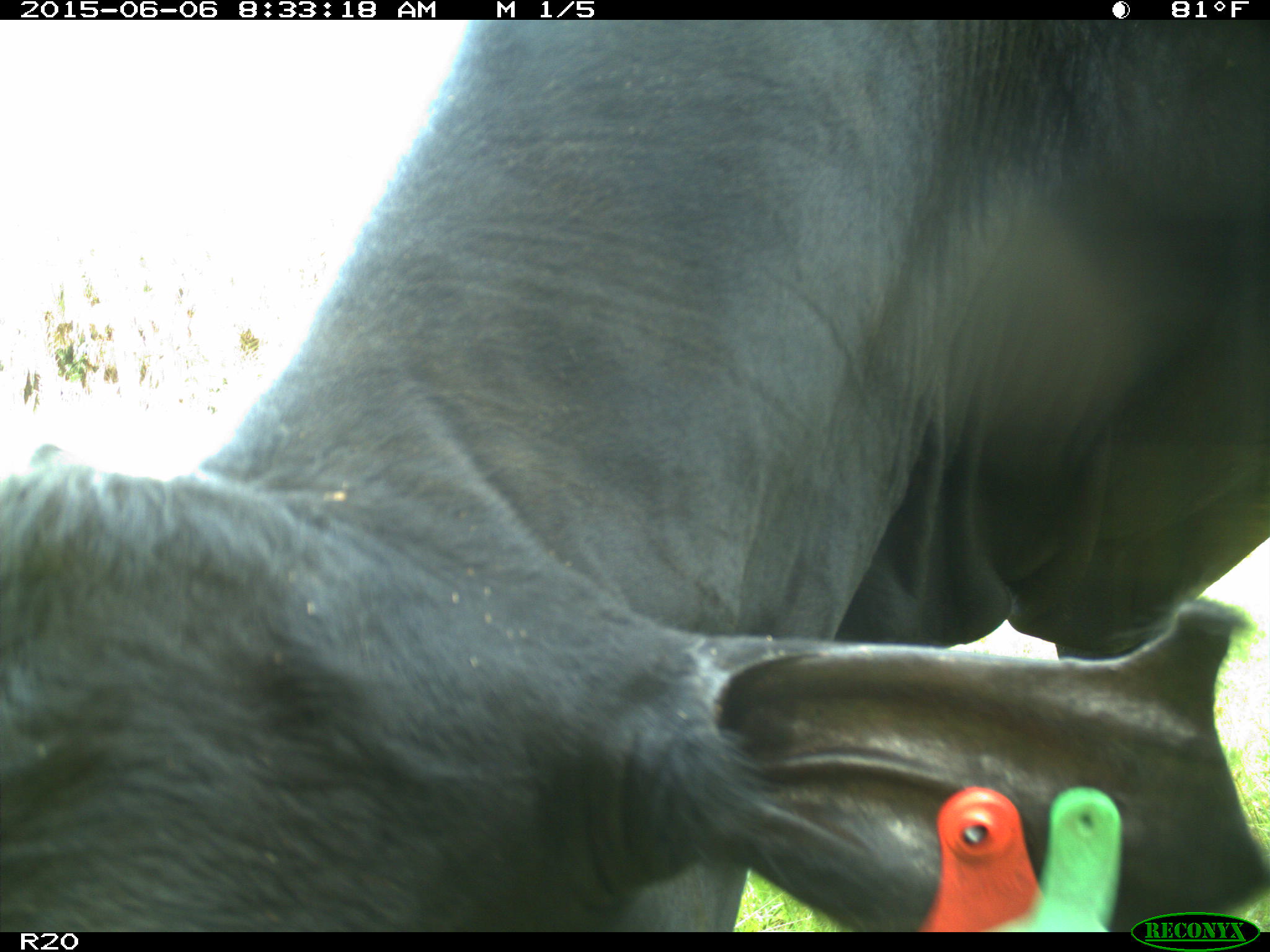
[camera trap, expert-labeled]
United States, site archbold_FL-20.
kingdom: Animalia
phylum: Chordata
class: Mammalia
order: Artiodactyla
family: Bovidae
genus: Bos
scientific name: Bos taurus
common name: domestic cow